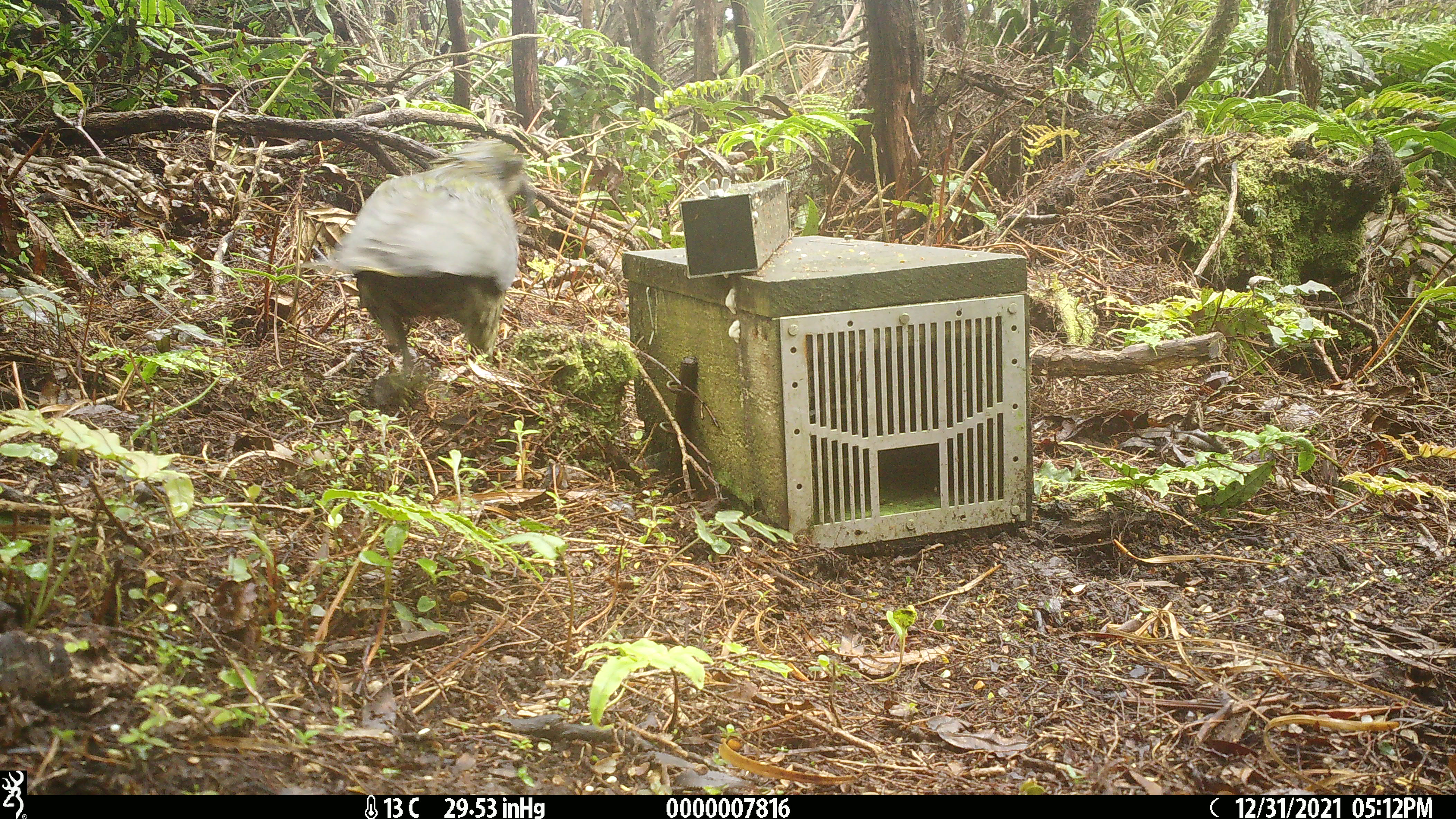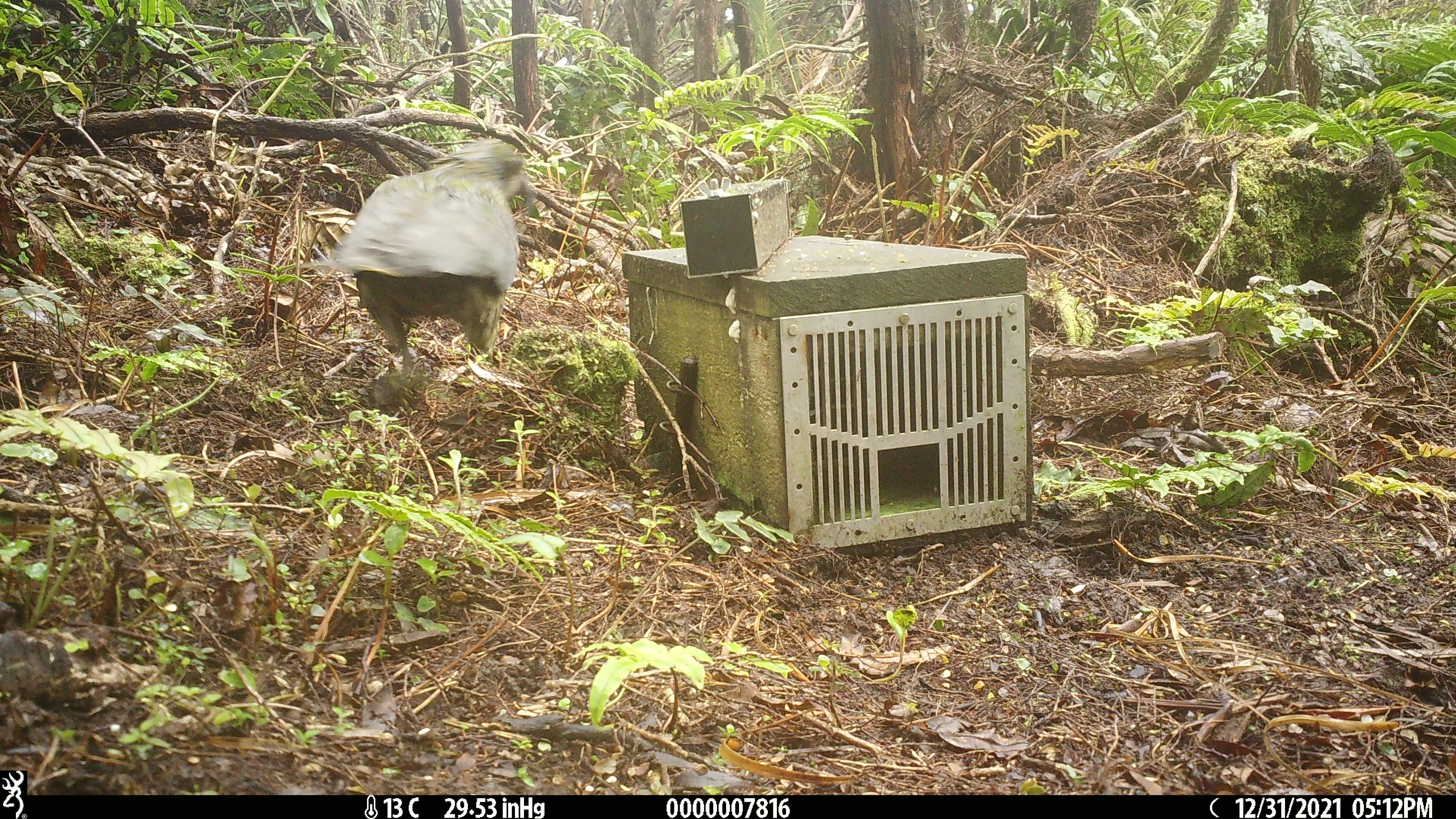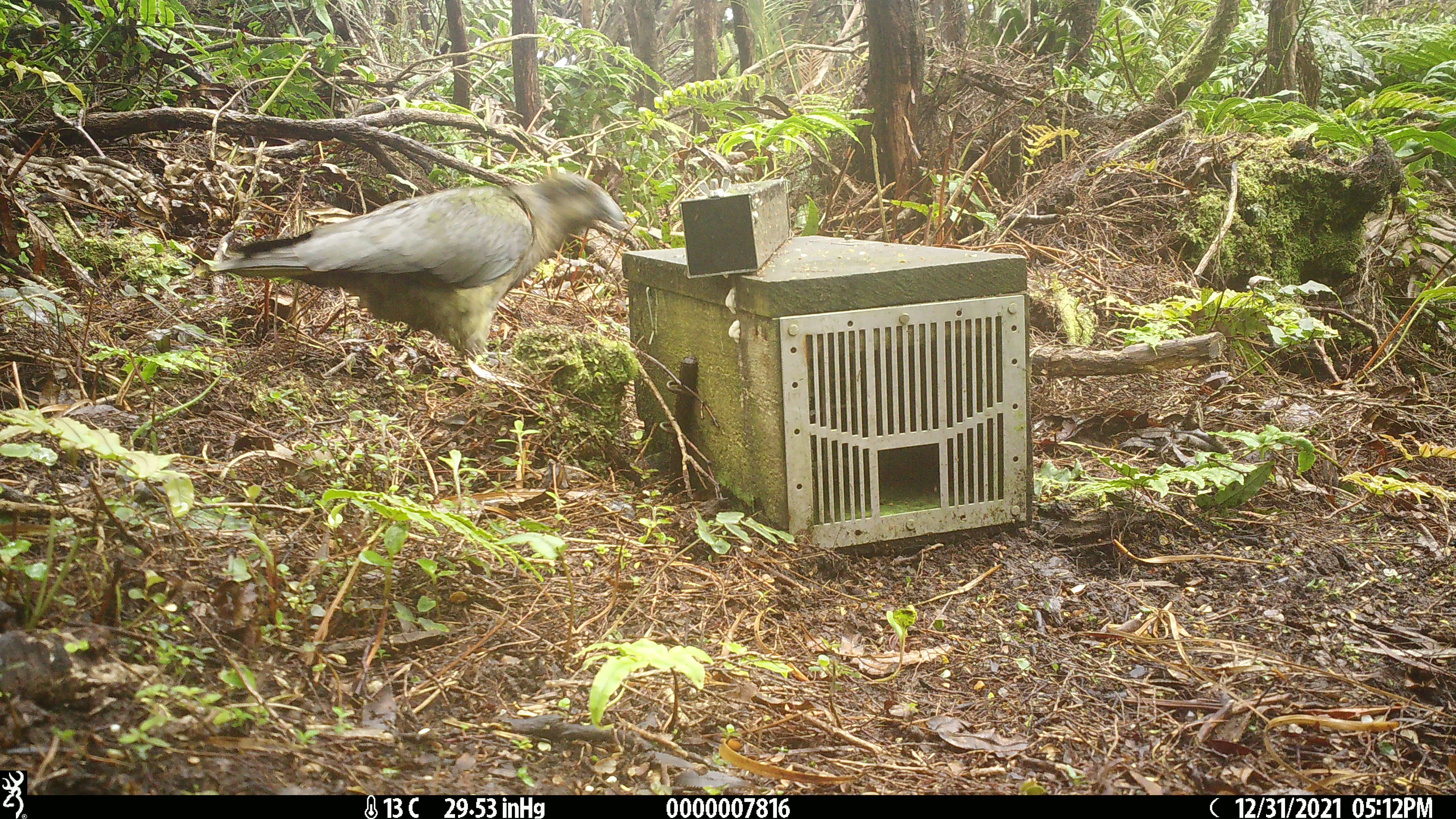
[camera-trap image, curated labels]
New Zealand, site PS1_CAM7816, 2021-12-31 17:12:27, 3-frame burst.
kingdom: Animalia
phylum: Chordata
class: Aves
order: Psittaciformes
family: Strigopidae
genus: Nestor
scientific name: Nestor notabilis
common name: kea